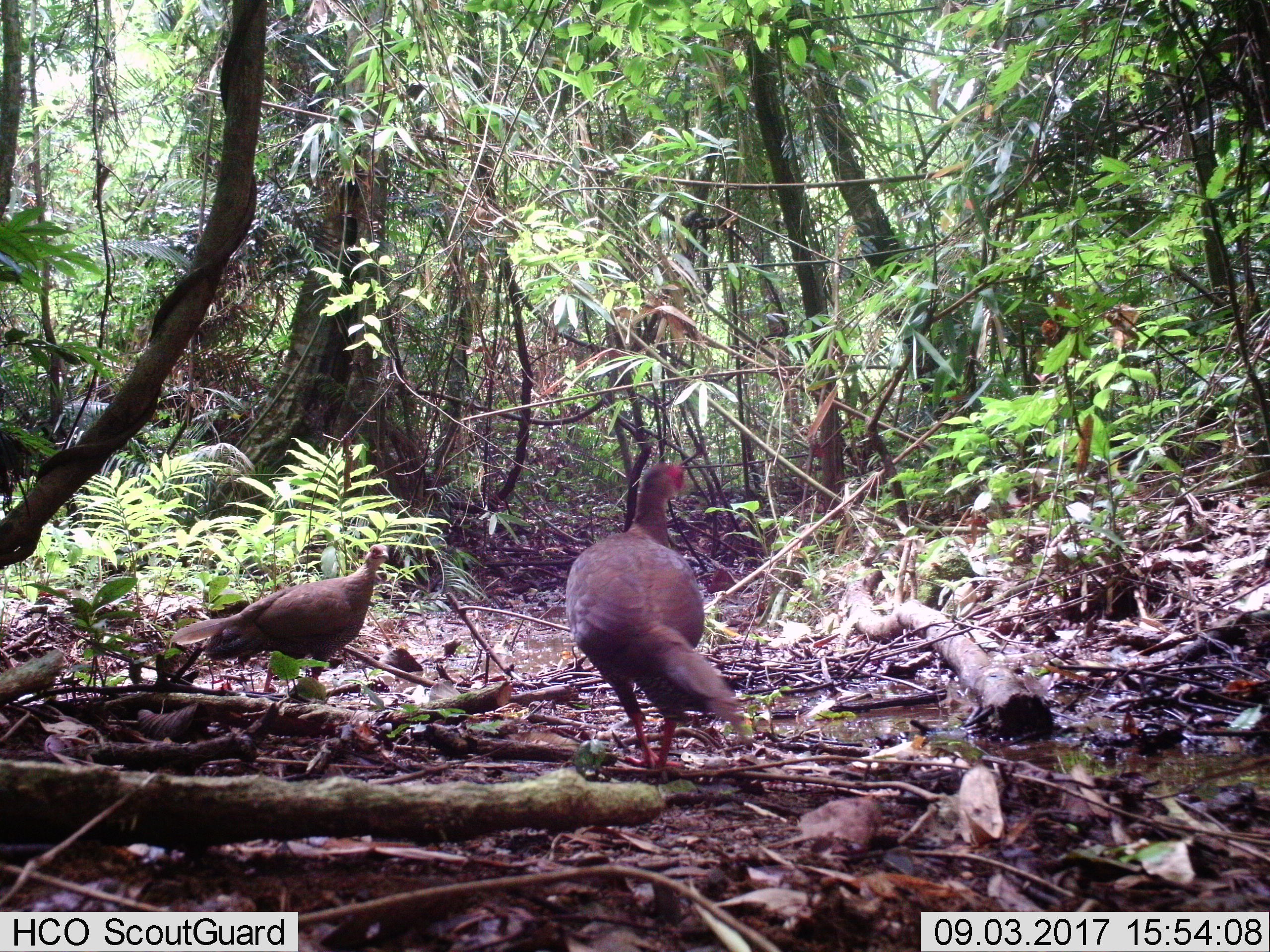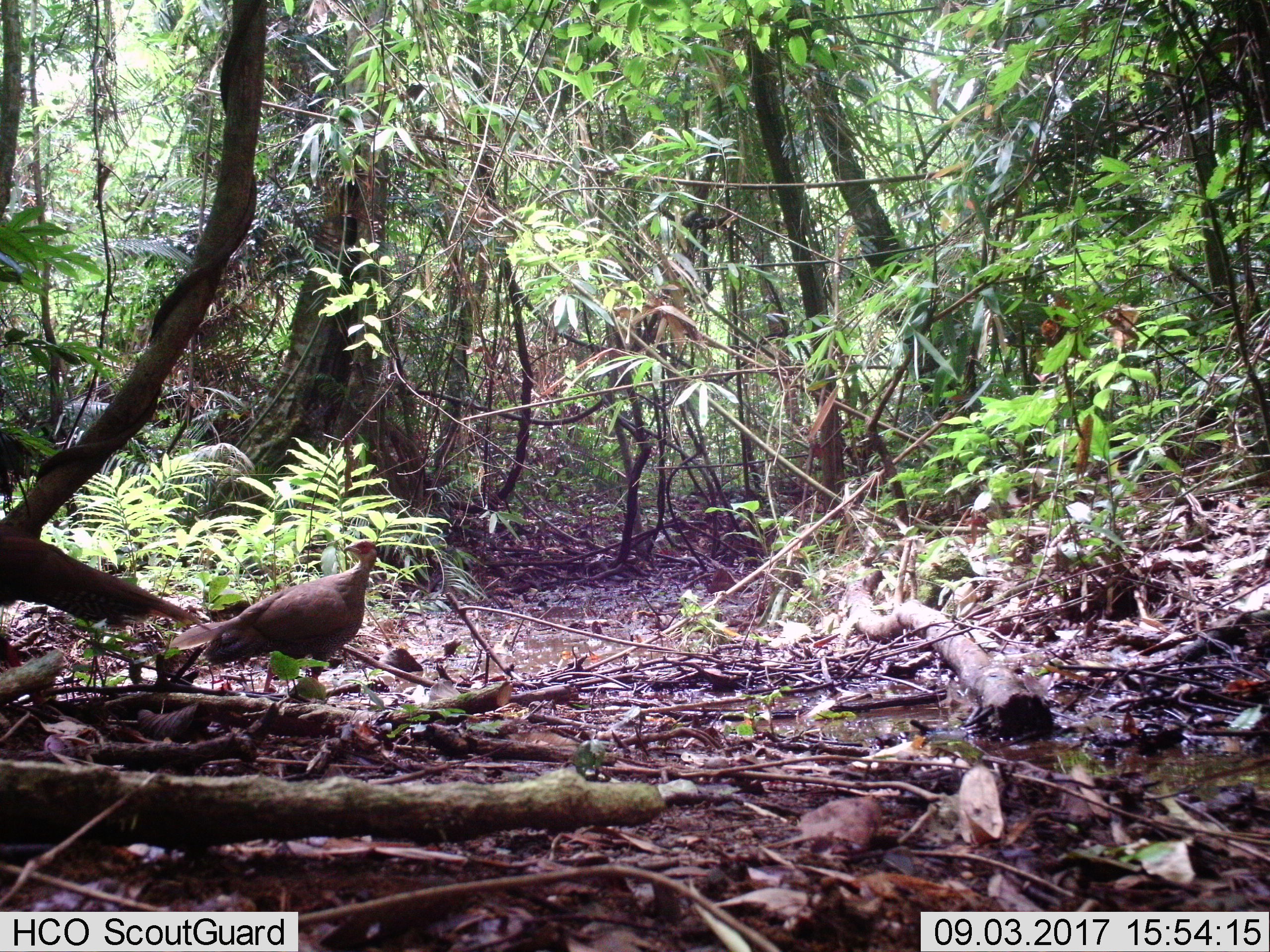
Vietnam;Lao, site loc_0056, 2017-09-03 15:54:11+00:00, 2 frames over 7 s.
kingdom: Animalia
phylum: Chordata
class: Aves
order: Galliformes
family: Phasianidae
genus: Lophura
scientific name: Lophura nycthemera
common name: silver pheasant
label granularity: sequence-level